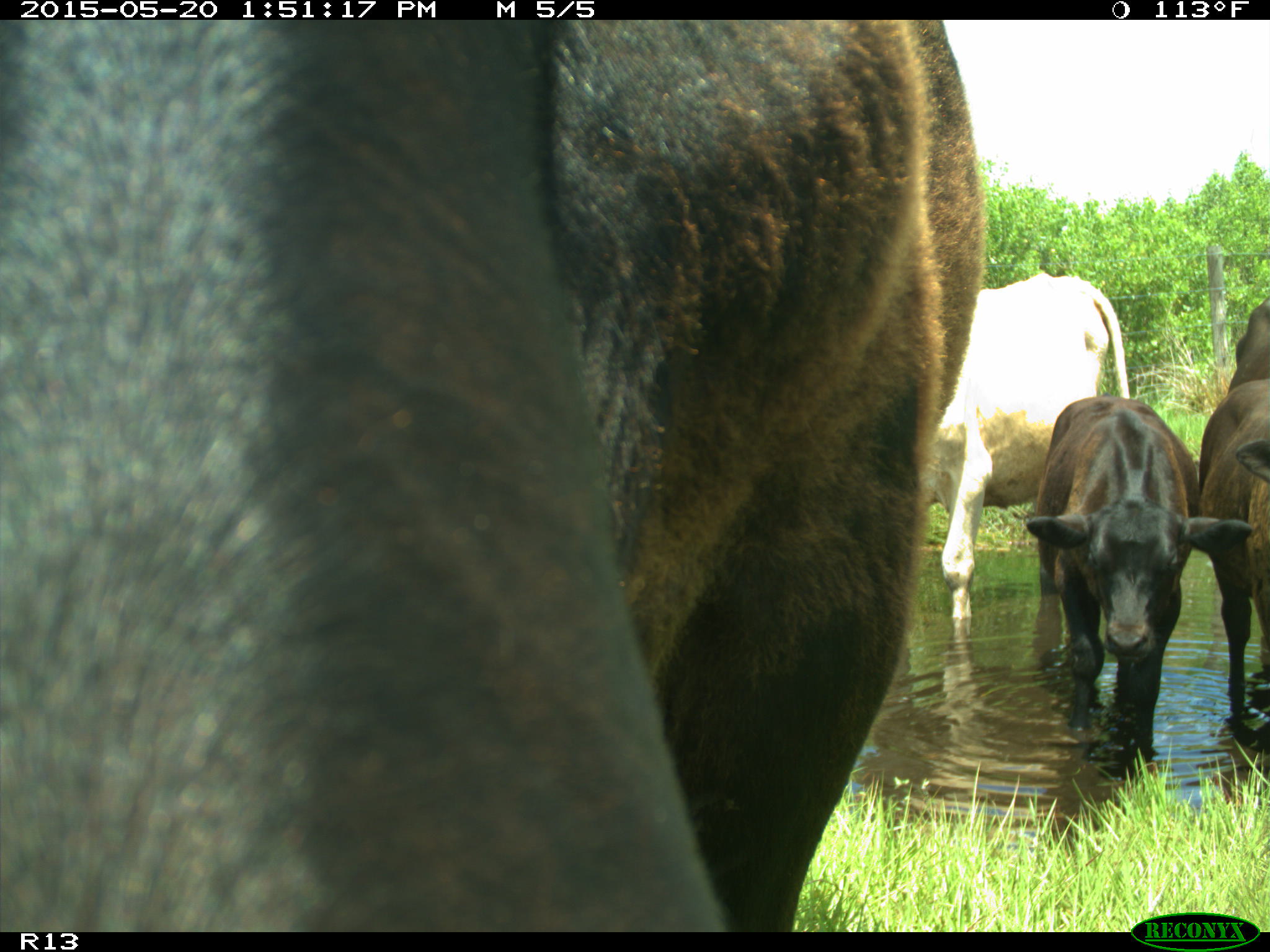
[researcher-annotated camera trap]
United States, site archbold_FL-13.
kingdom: Animalia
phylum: Chordata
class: Mammalia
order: Artiodactyla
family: Bovidae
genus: Bos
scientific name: Bos taurus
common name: domestic cow